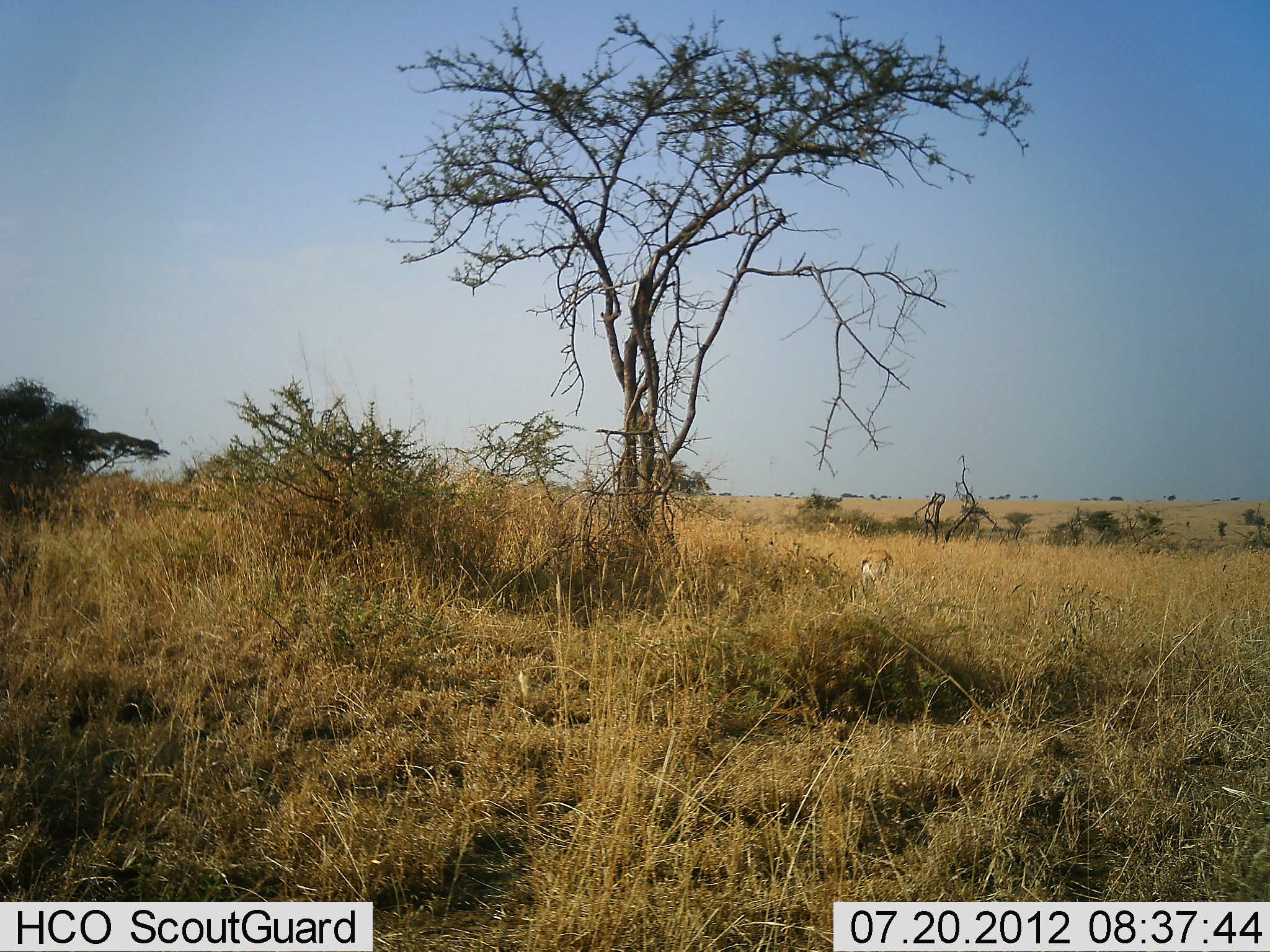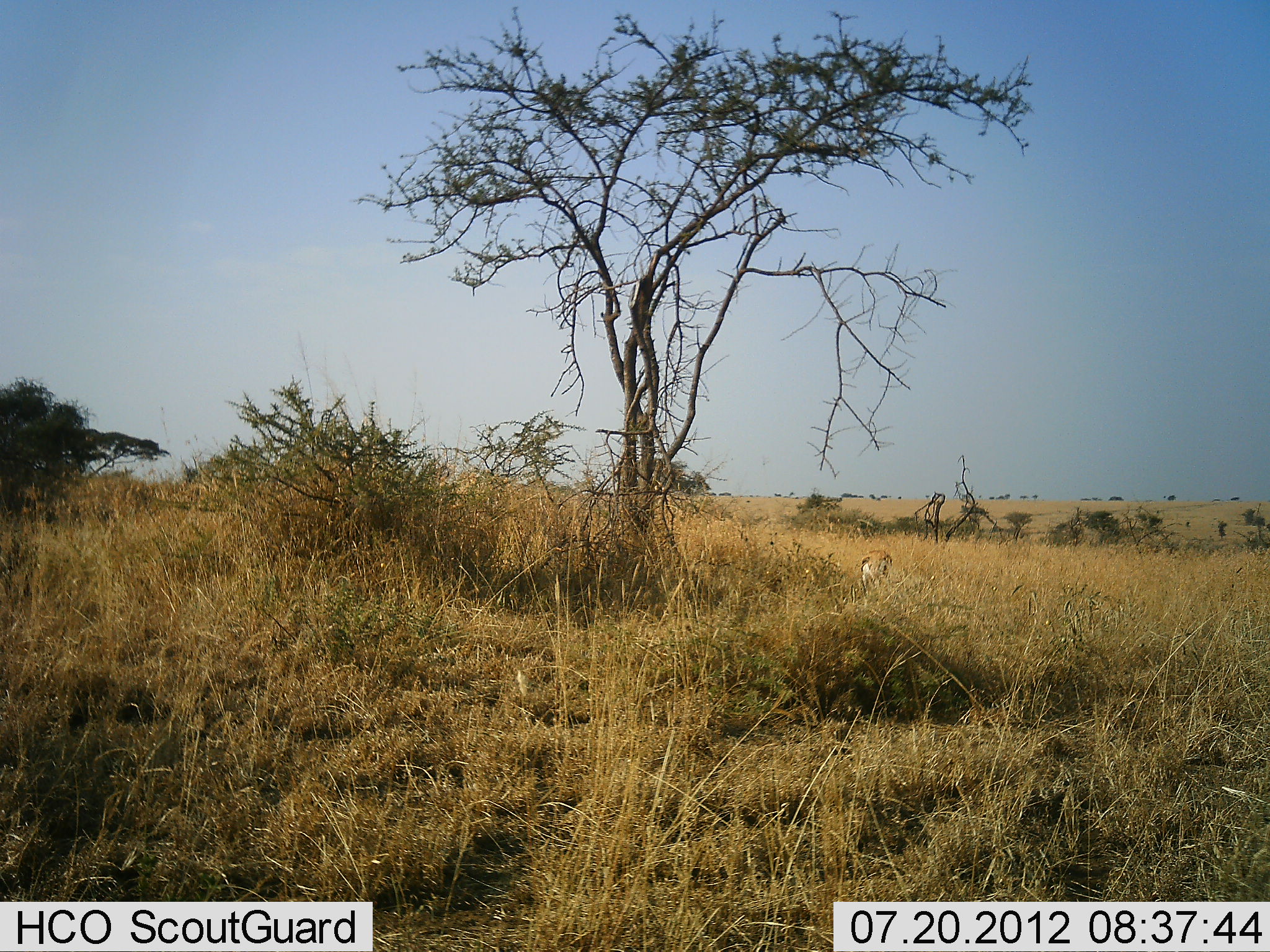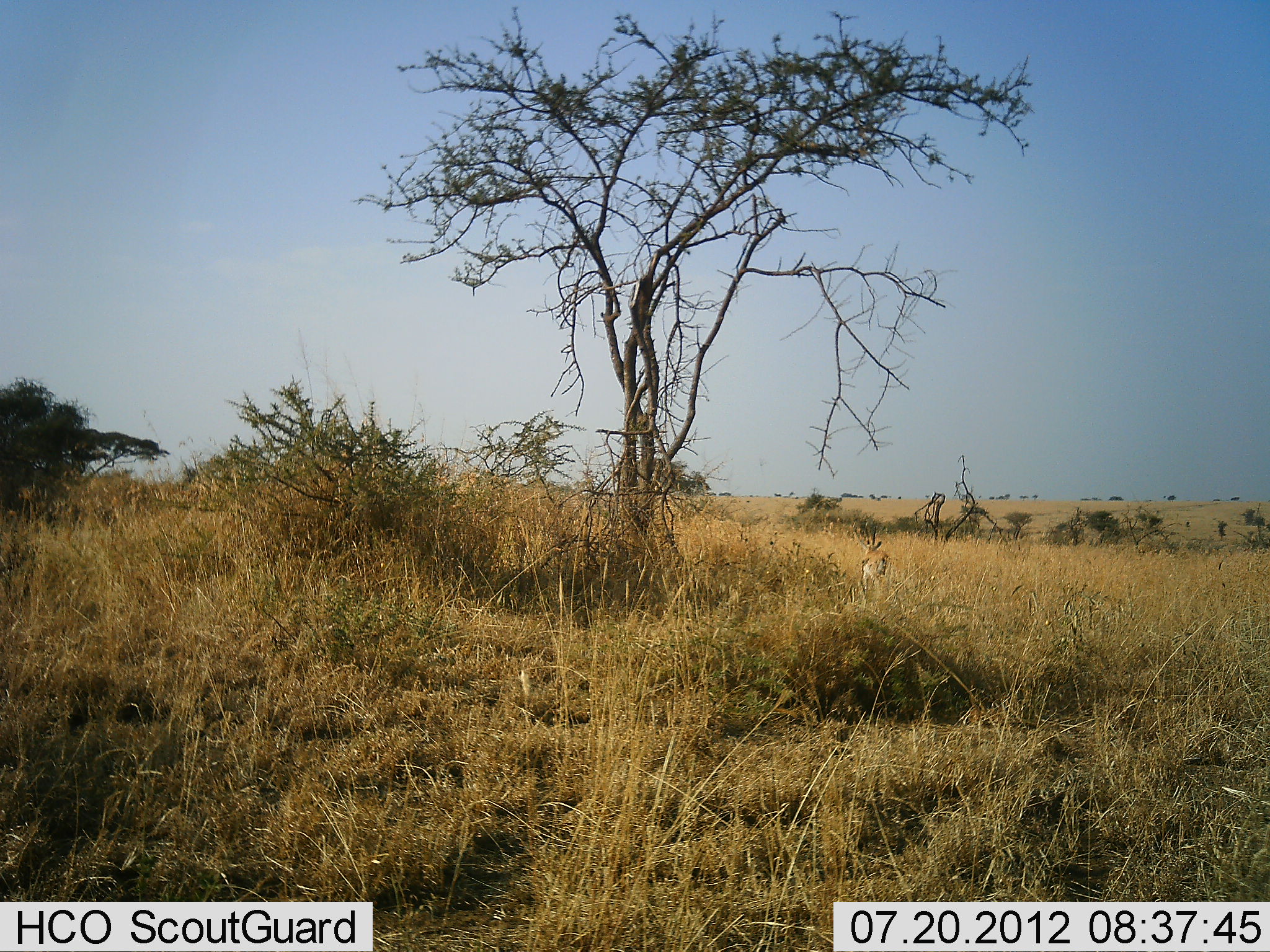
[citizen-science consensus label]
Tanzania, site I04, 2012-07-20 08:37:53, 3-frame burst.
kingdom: Animalia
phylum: Chordata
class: Mammalia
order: Artiodactyla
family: Bovidae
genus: Eudorcas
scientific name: Eudorcas thomsonii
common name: thomson's gazelle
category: gazellethomsons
Gazellethomsons (thomson's gazelle) (Eudorcas thomsonii), count 1. Behavior (volunteer vote fractions): standing 60%, resting 0%, moving 10%, interacting 0%. Young present (vote fraction): 0%. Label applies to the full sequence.